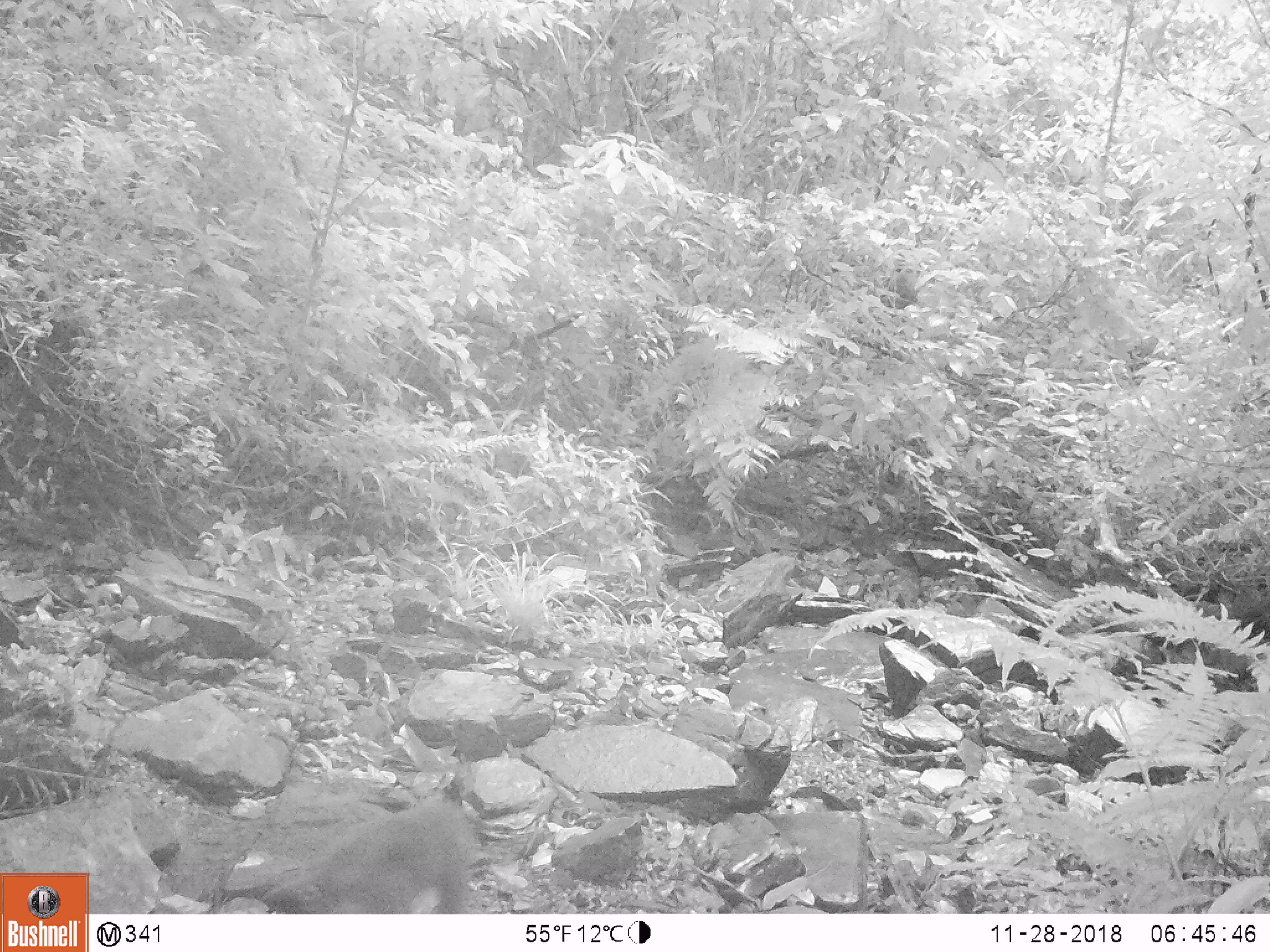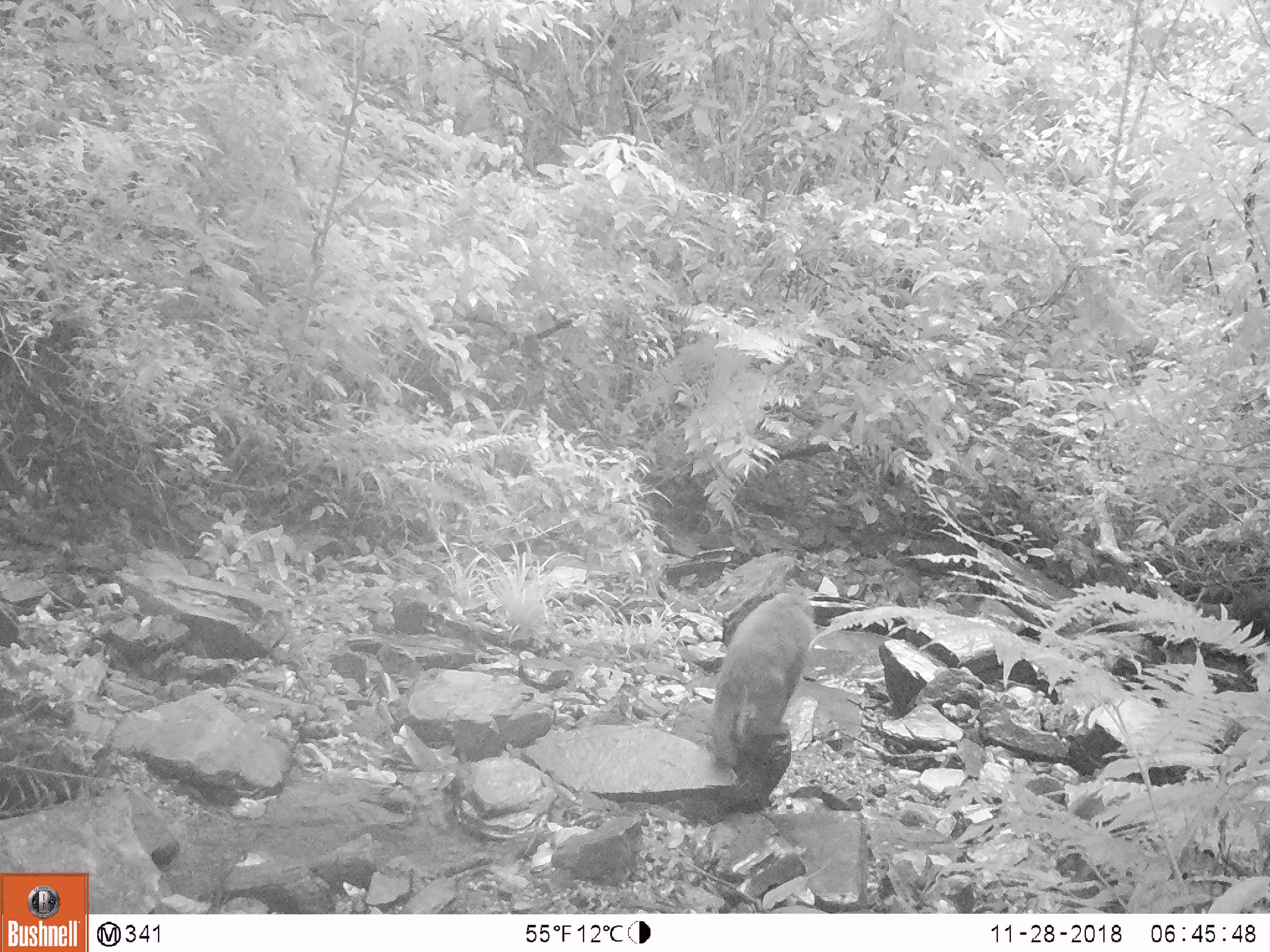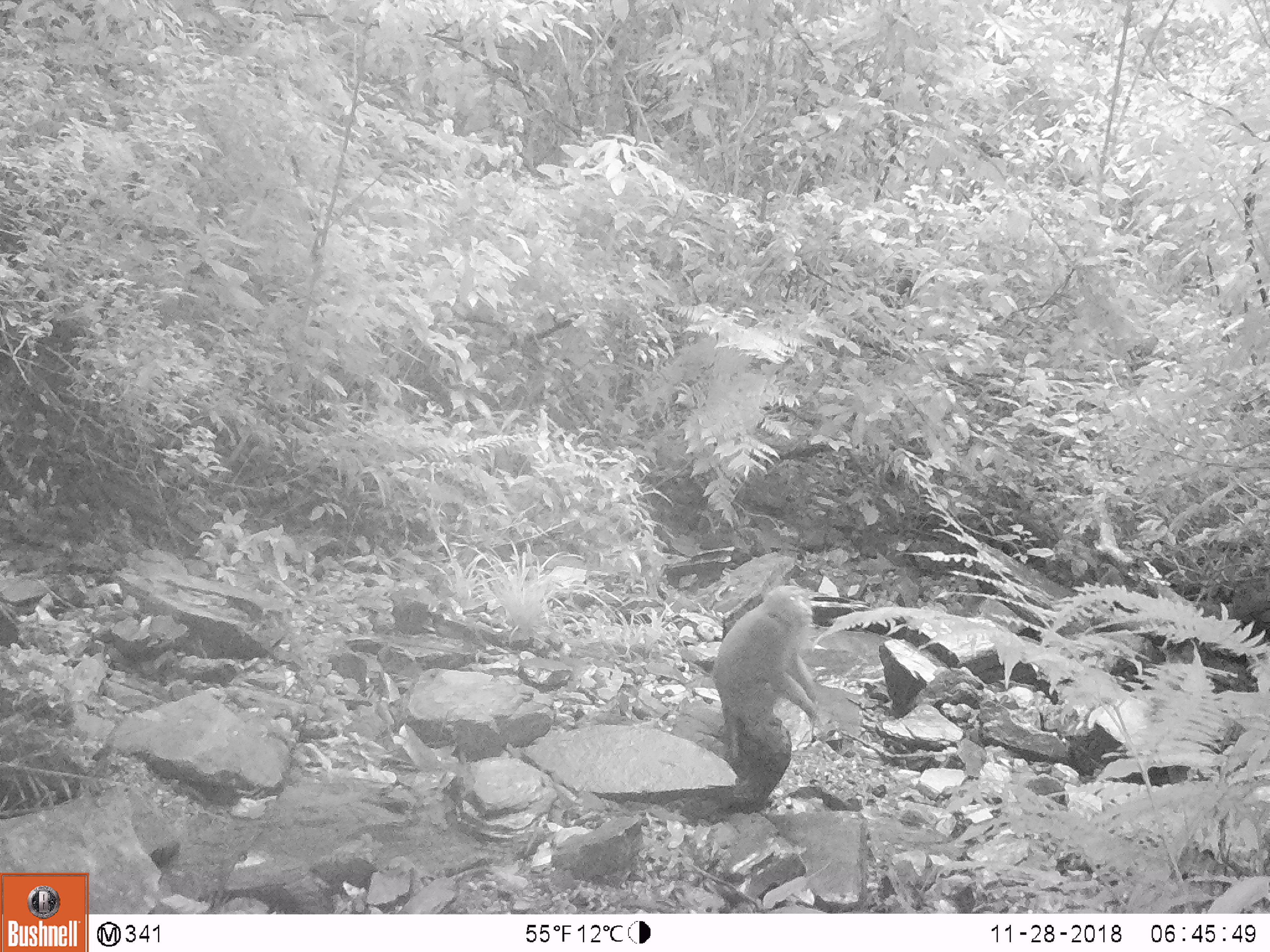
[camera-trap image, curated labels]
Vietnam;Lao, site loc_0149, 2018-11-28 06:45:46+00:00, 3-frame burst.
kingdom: Animalia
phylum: Chordata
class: Mammalia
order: Primates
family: Cercopithecidae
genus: Macaca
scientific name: Macaca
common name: macaques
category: assam or rhesus macaque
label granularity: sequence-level